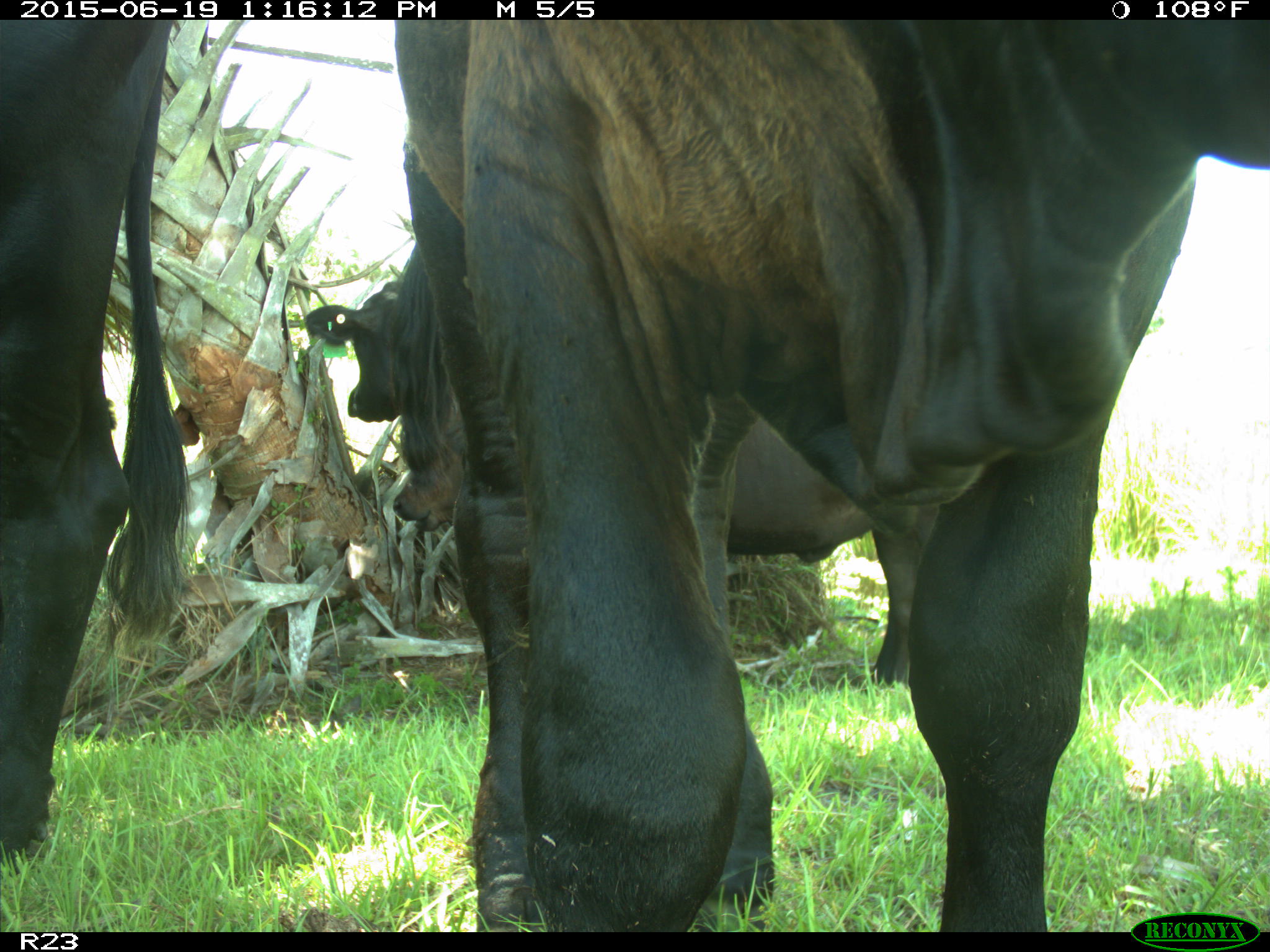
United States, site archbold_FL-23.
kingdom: Animalia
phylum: Chordata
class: Mammalia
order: Artiodactyla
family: Suidae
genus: Sus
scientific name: Sus scrofa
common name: wild boar